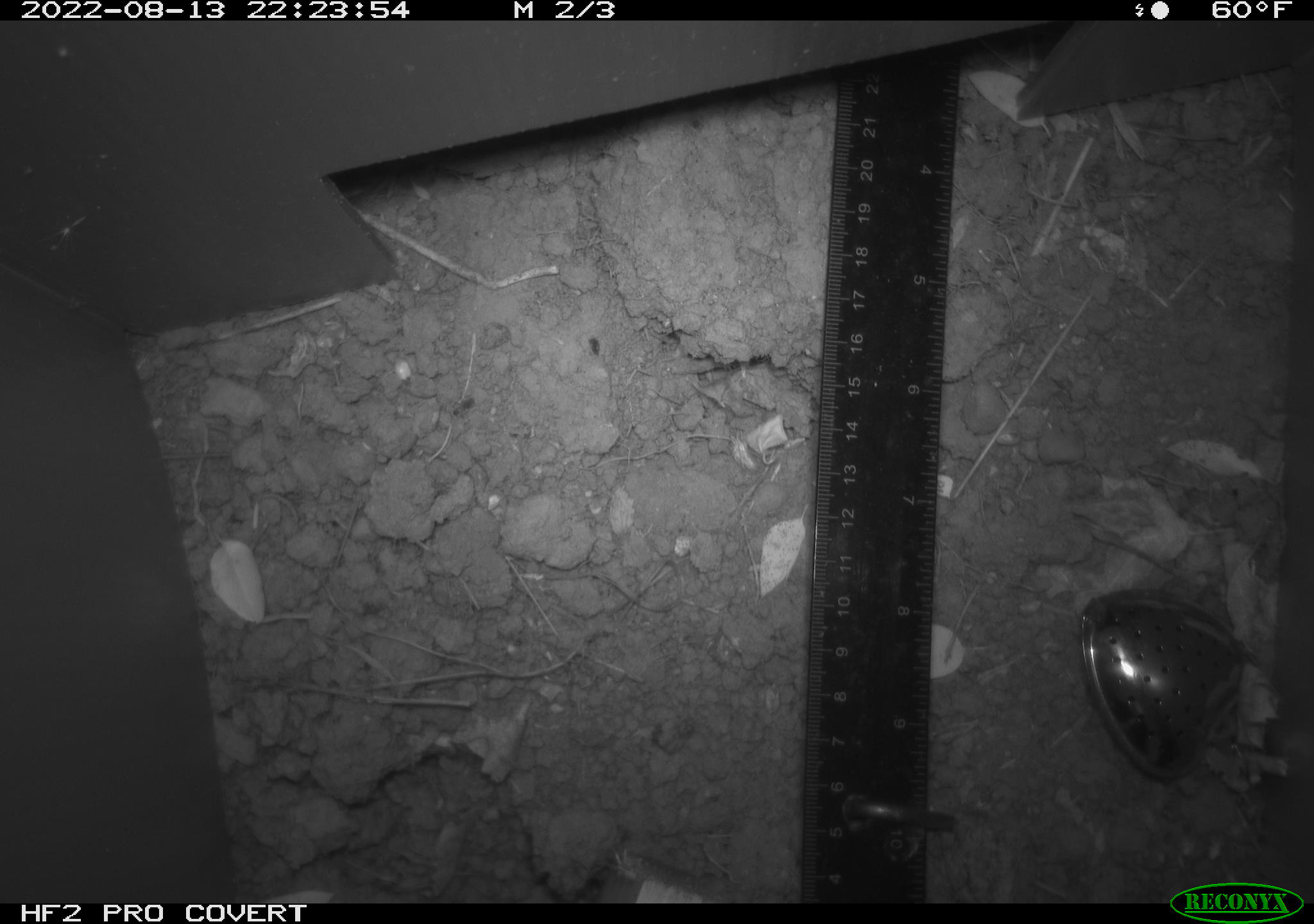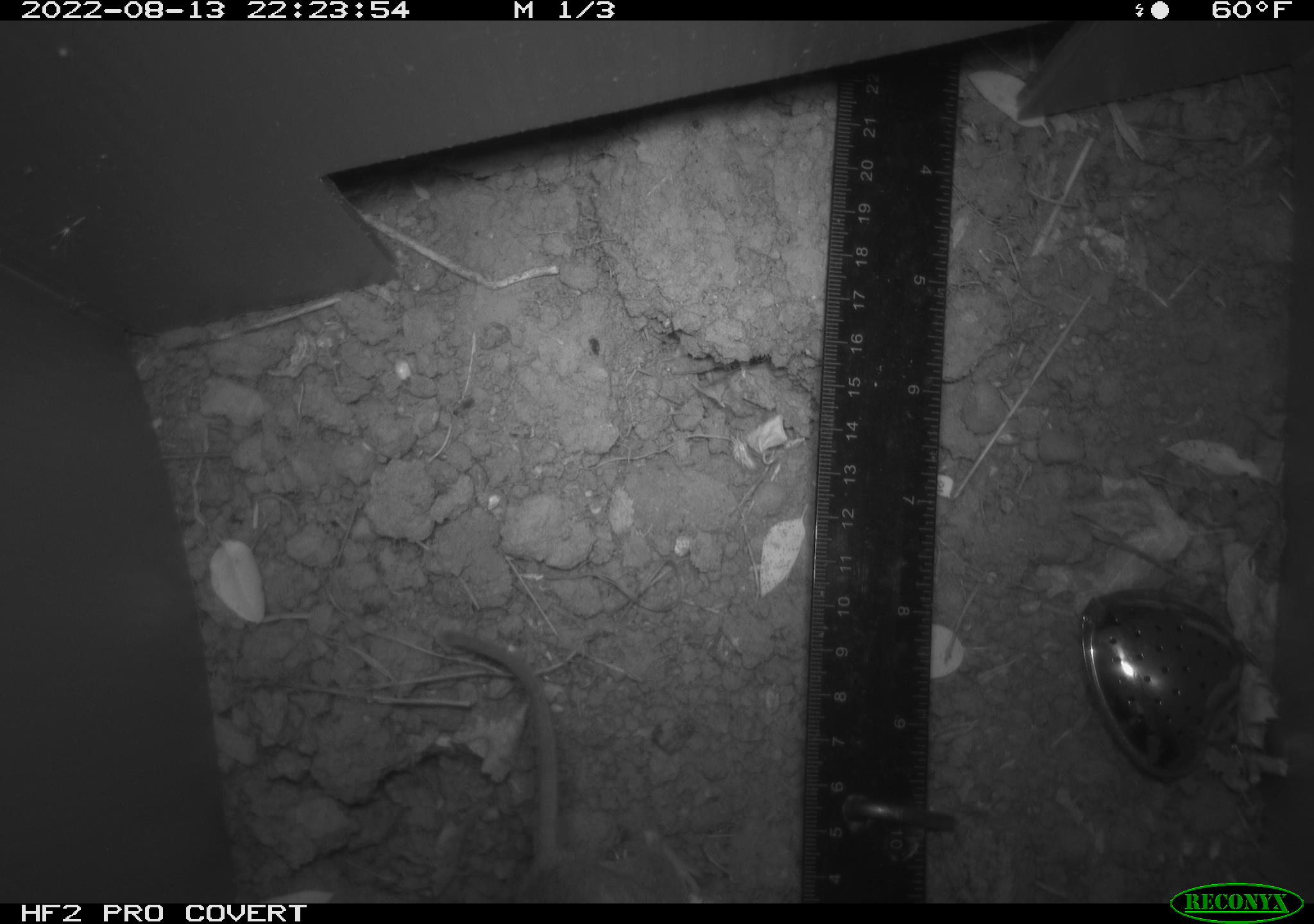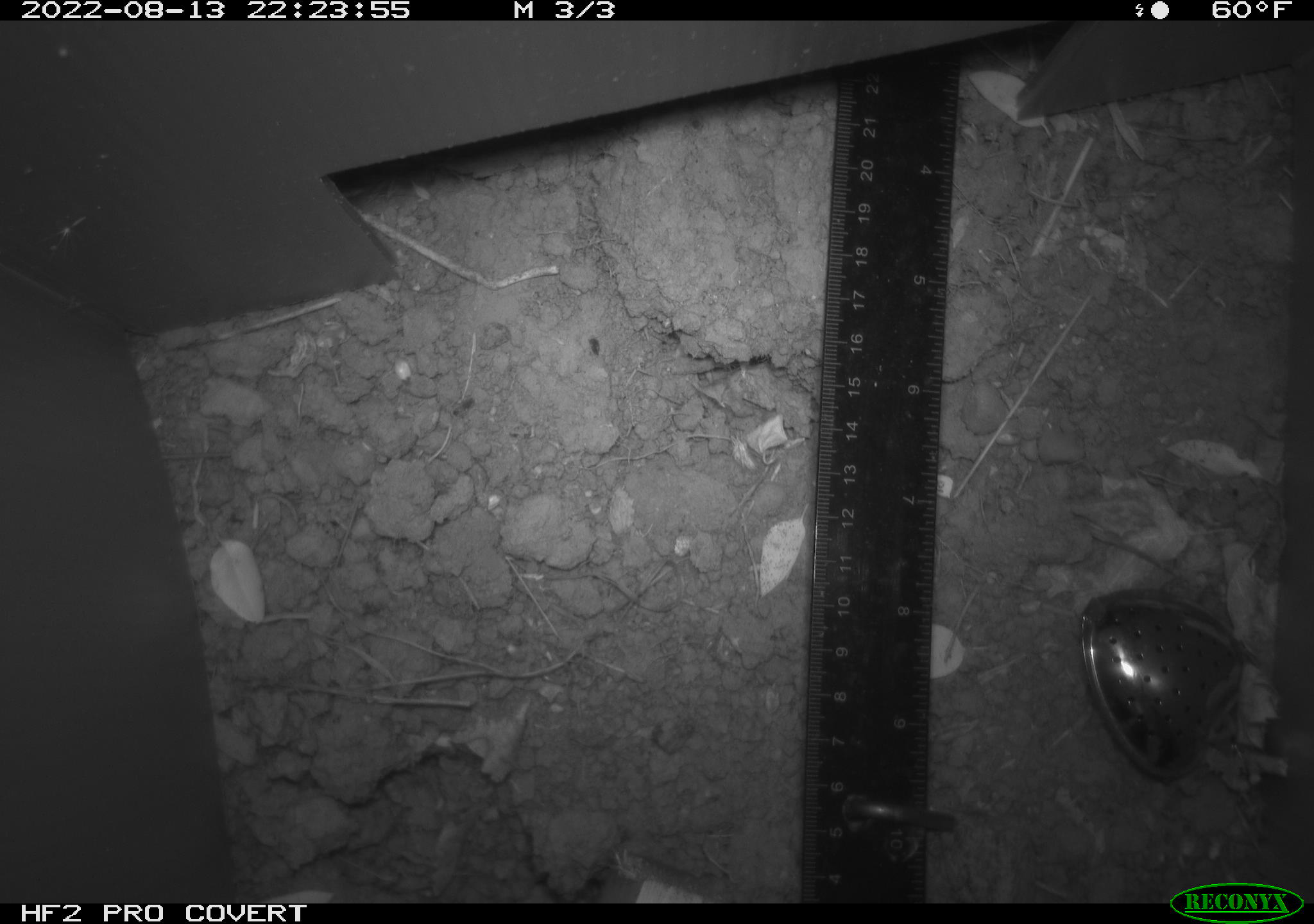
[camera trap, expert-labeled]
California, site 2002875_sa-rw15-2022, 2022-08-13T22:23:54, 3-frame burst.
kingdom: Animalia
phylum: Chordata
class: Mammalia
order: Rodentia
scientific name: Rodentia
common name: rodent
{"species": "rodent (Rodentia)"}